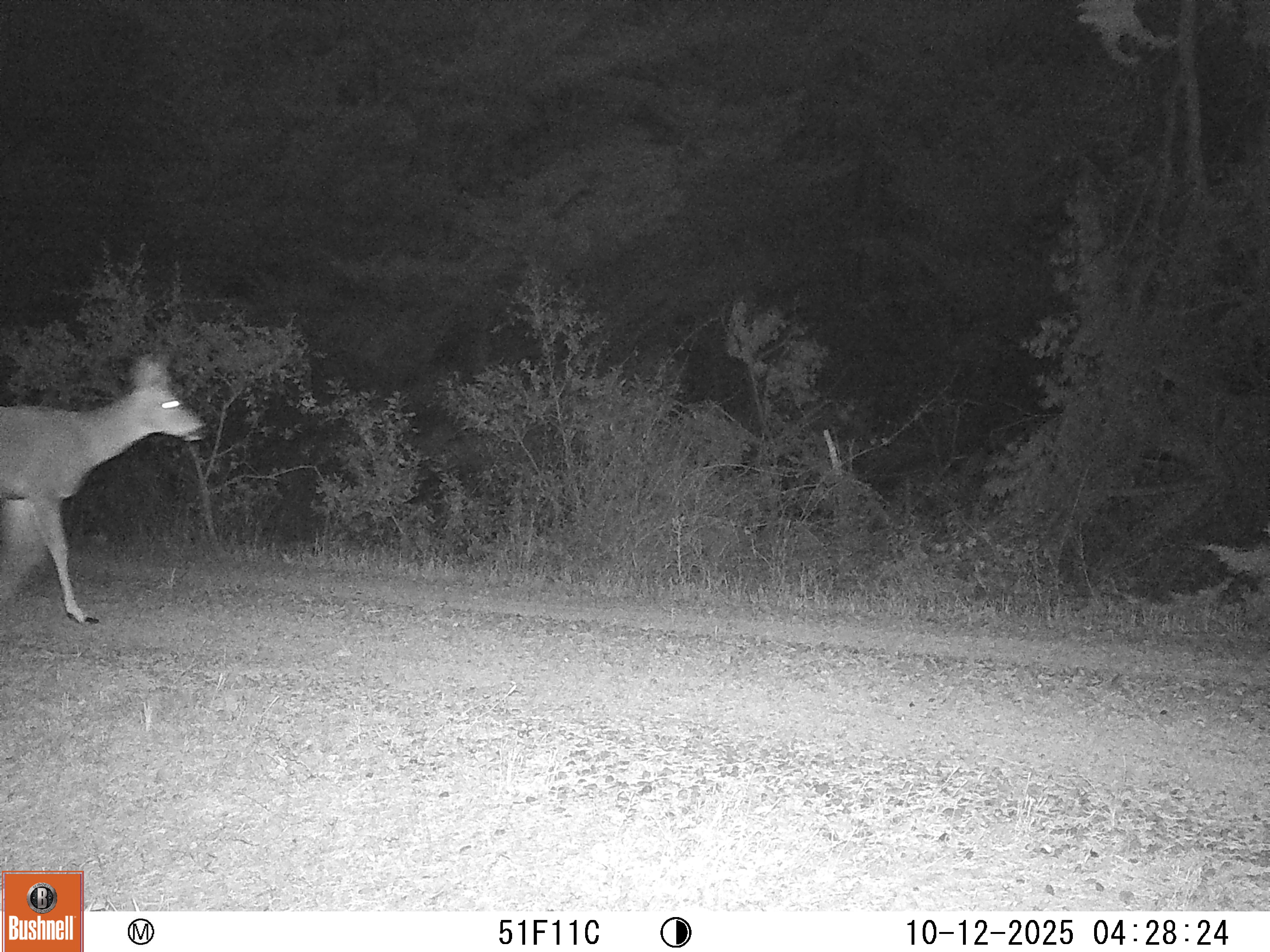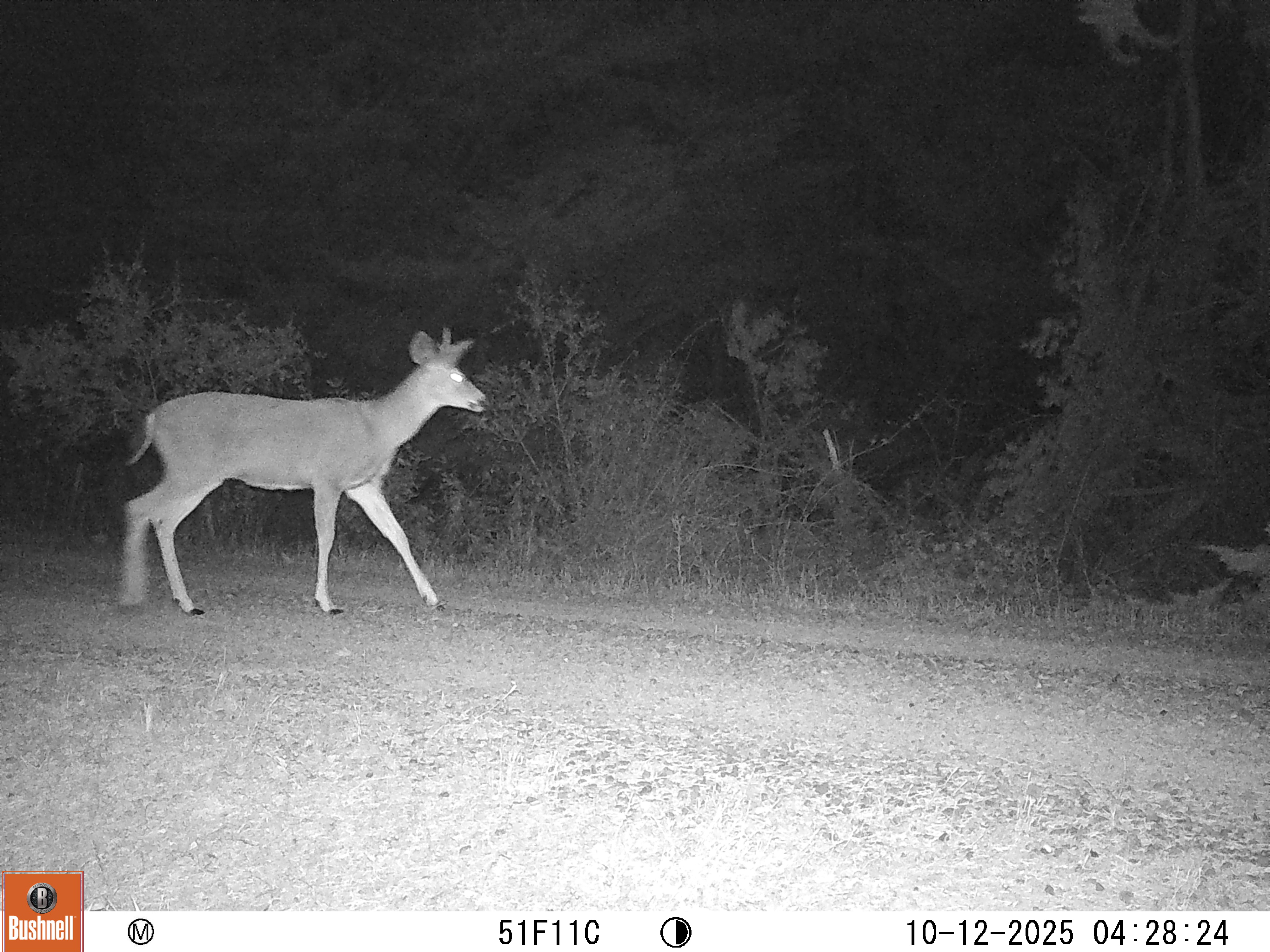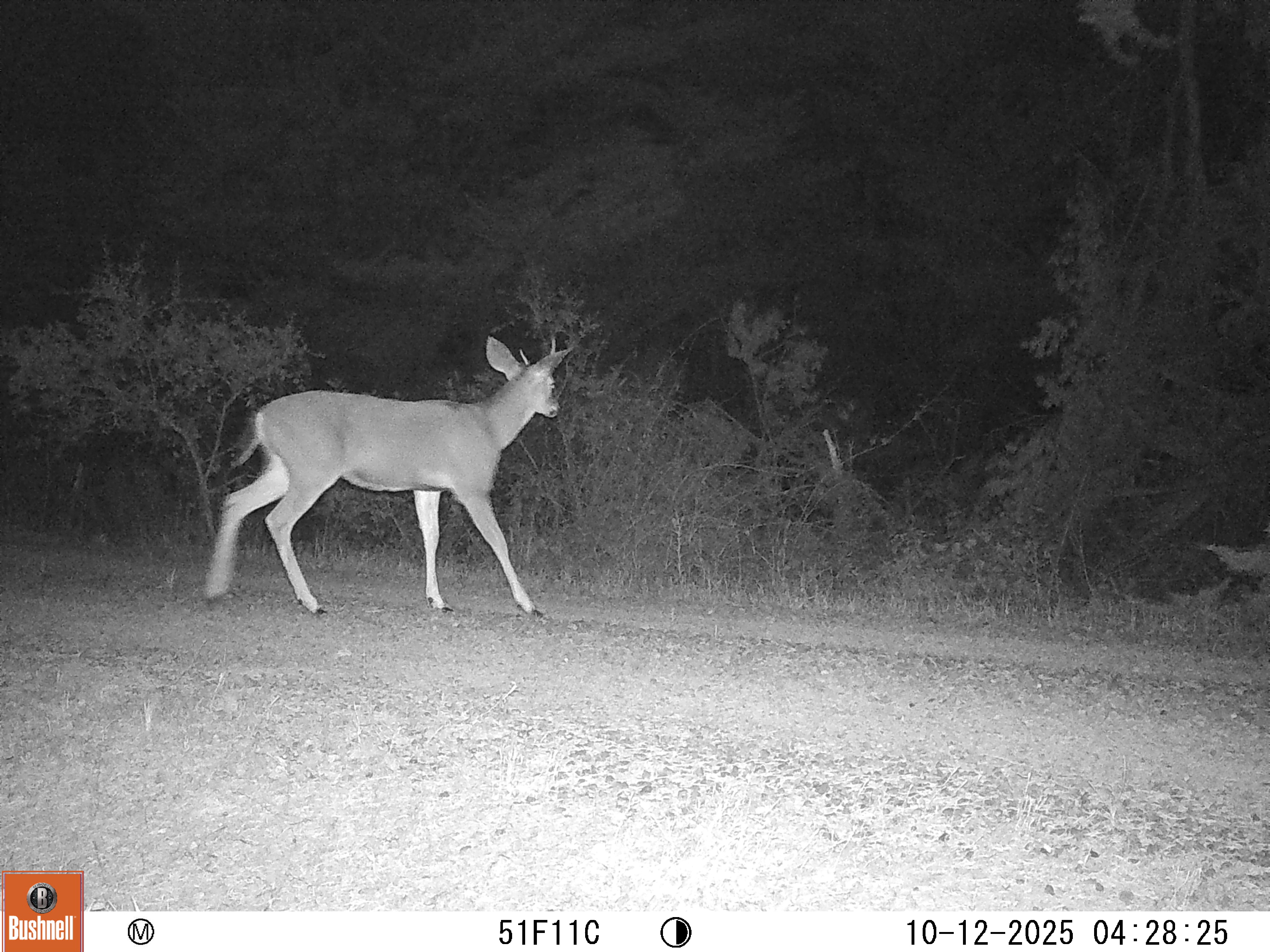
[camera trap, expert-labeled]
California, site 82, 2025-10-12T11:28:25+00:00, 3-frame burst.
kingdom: Animalia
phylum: Chordata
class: Mammalia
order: Artiodactyla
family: Cervidae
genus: Odocoileus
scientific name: Odocoileus hemionus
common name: mule deer